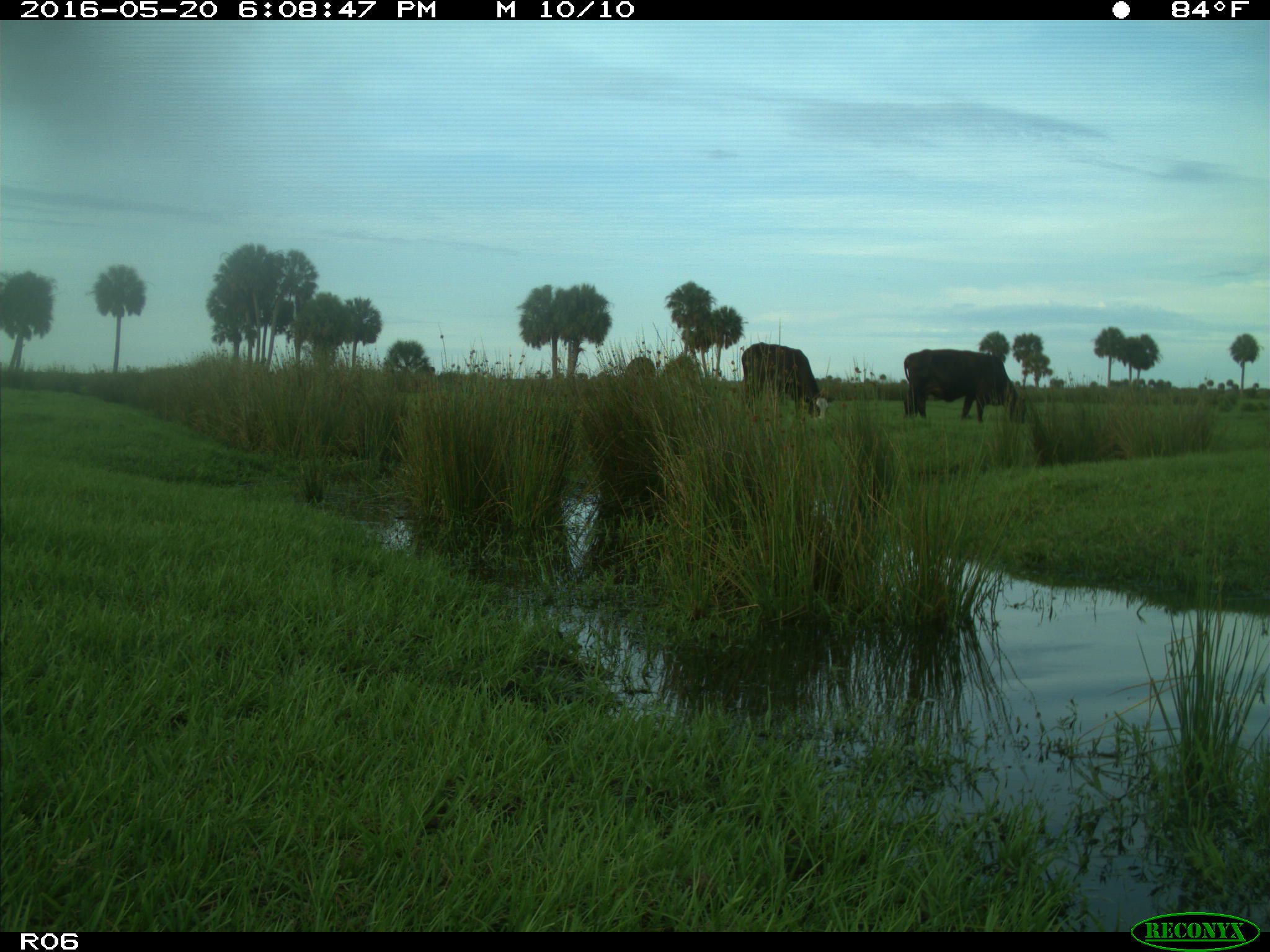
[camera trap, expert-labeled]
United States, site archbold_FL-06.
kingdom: Animalia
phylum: Chordata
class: Mammalia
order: Artiodactyla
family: Bovidae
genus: Bos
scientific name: Bos taurus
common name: domestic cow